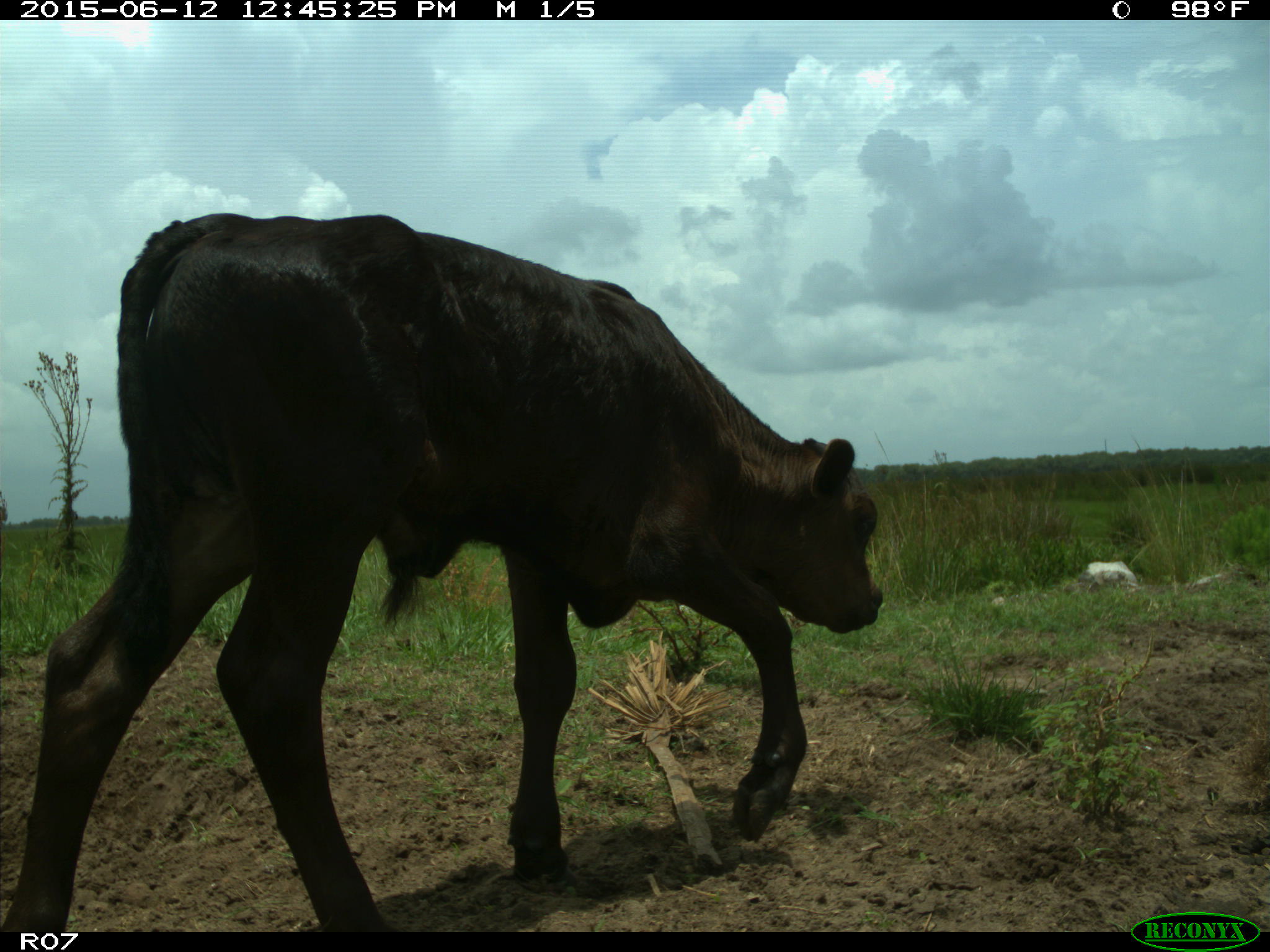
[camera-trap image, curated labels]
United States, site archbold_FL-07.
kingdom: Animalia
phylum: Chordata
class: Mammalia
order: Artiodactyla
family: Bovidae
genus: Bos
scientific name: Bos taurus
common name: domestic cow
Bos taurus (domestic cow).